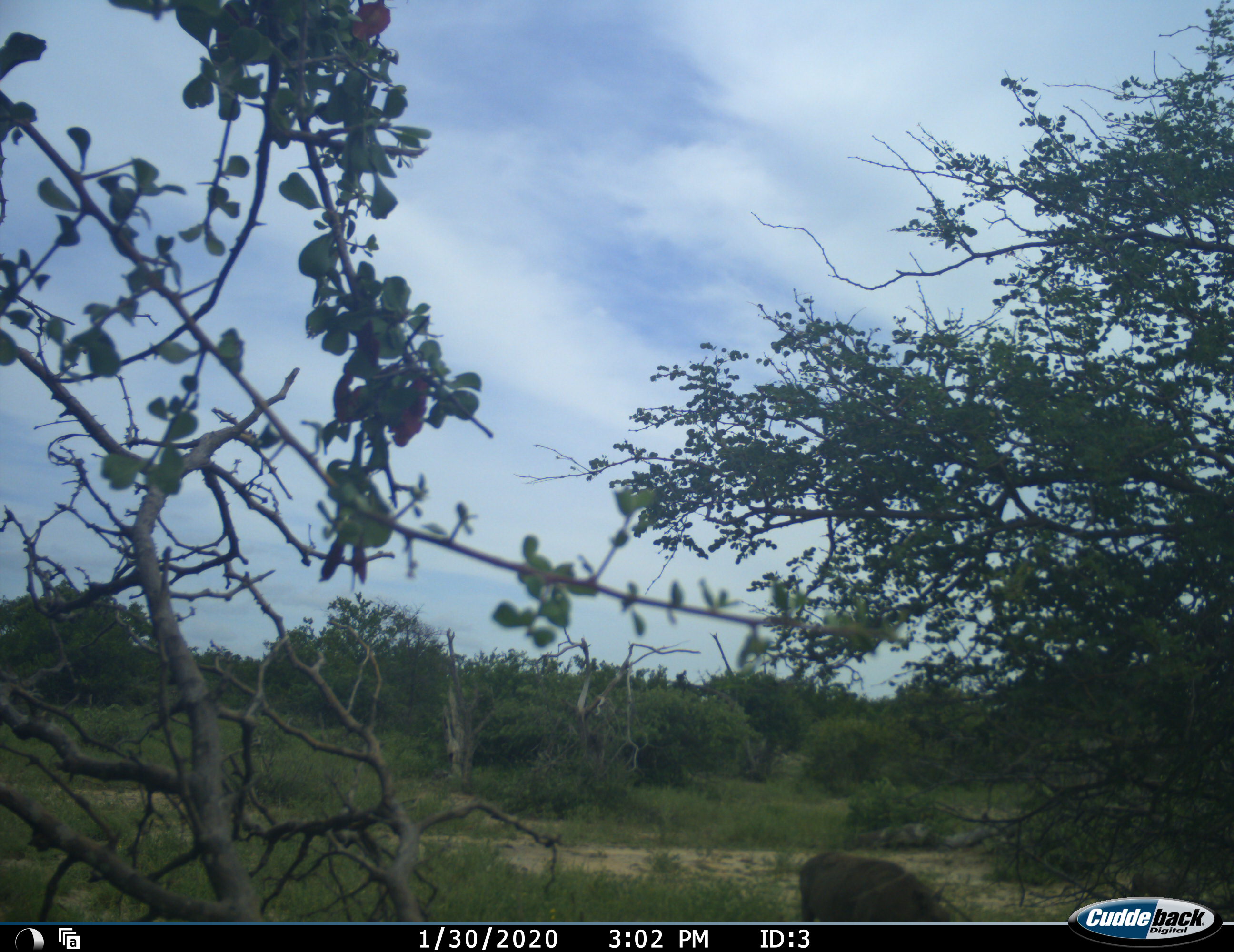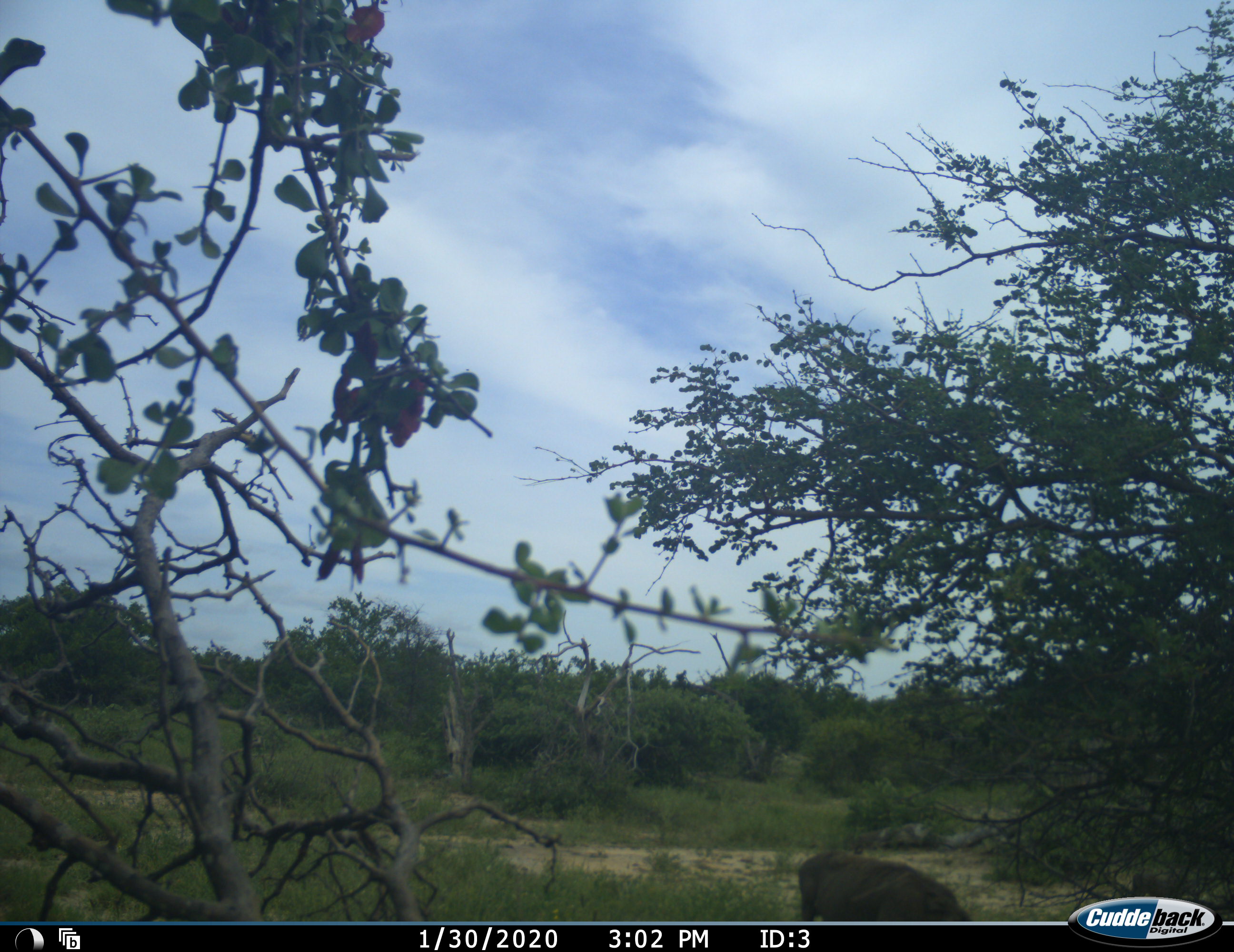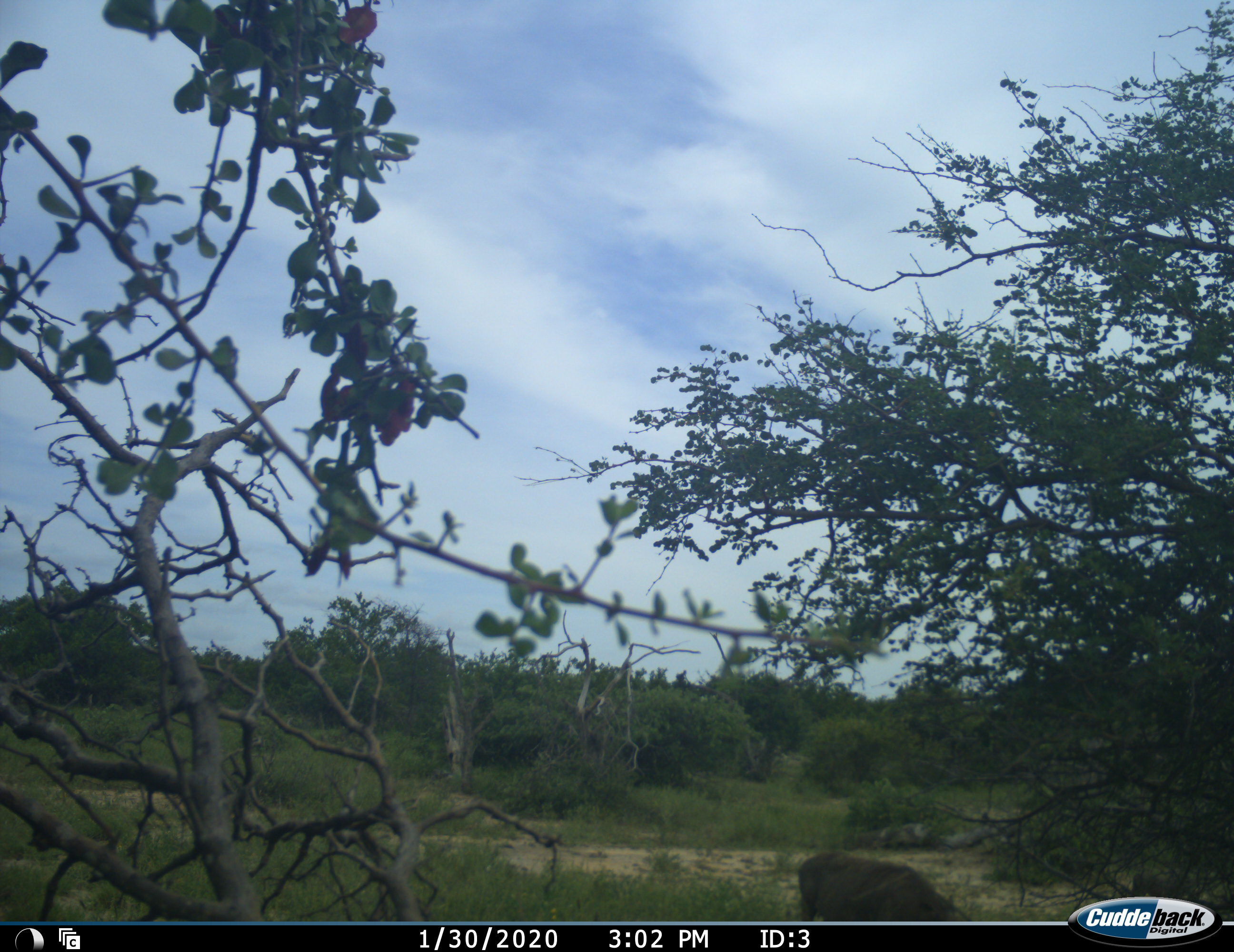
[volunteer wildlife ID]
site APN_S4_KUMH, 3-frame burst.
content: unidentified animal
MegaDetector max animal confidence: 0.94